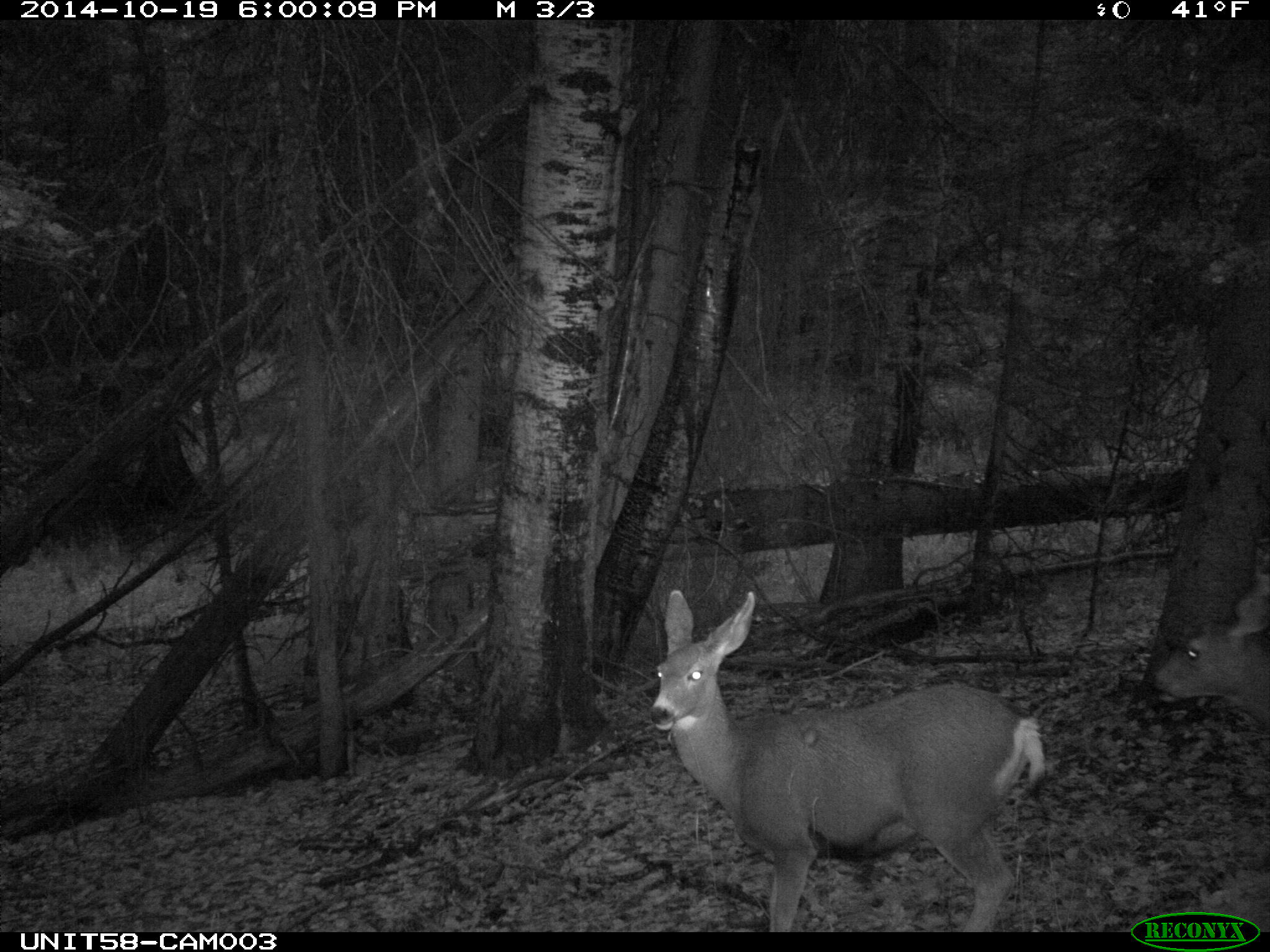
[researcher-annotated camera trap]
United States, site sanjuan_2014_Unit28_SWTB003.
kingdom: Animalia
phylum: Chordata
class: Mammalia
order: Artiodactyla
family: Cervidae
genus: Odocoileus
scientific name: Odocoileus hemionus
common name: mule deer